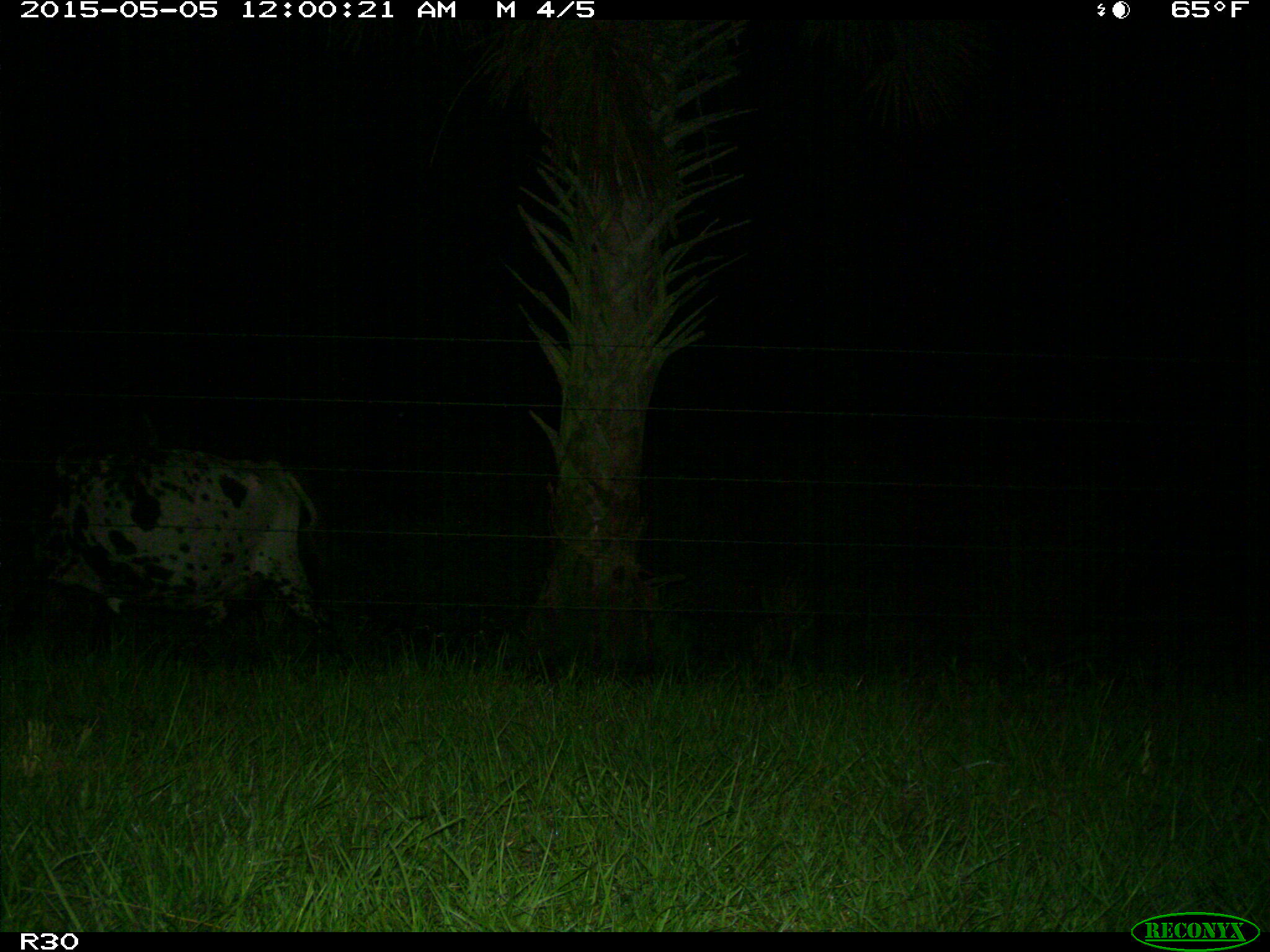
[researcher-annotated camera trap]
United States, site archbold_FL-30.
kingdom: Animalia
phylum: Chordata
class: Mammalia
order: Artiodactyla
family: Bovidae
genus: Bos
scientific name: Bos taurus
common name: domestic cow